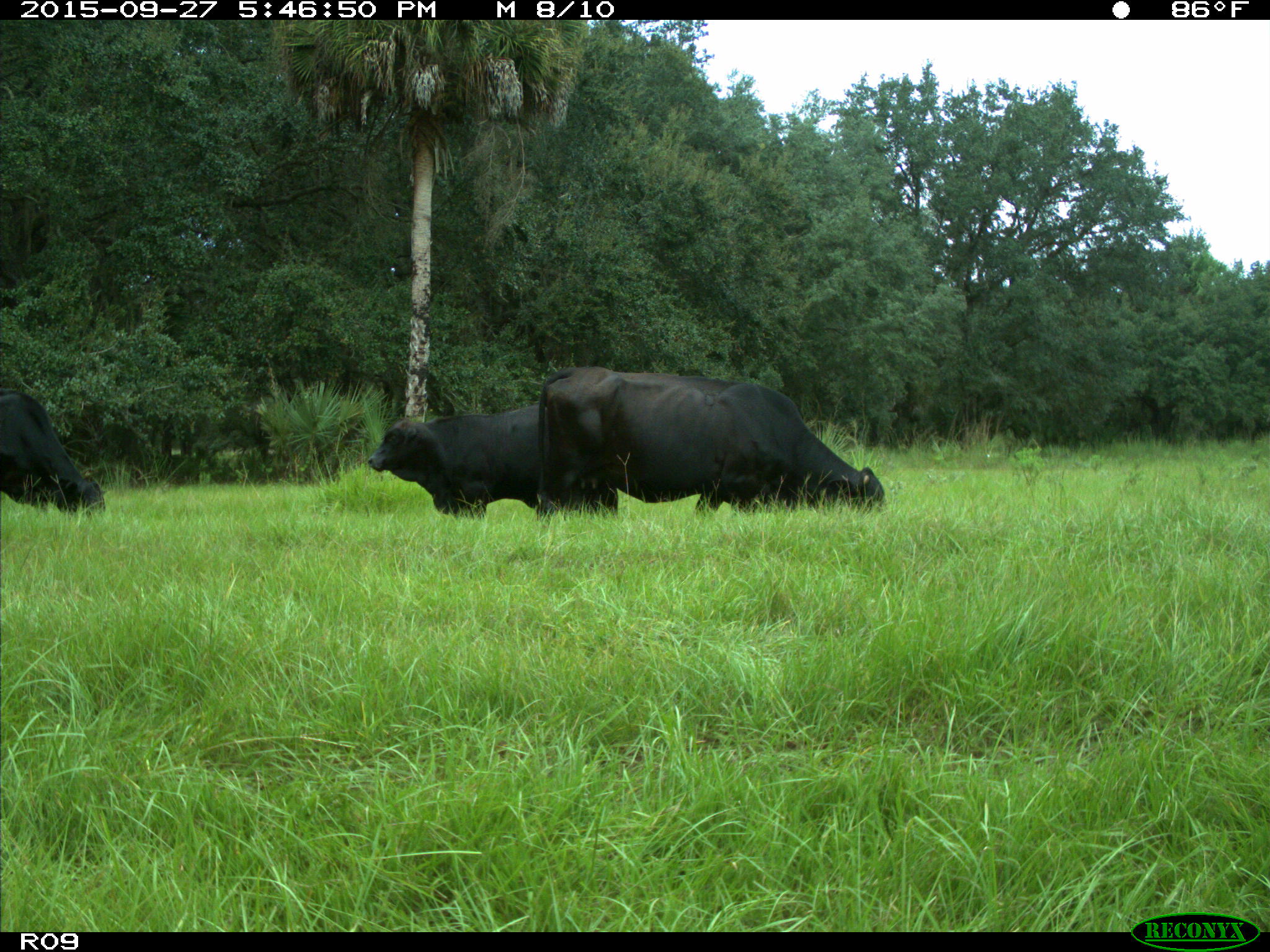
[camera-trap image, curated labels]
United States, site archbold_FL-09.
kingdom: Animalia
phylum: Chordata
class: Mammalia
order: Artiodactyla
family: Bovidae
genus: Bos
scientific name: Bos taurus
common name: domestic cow